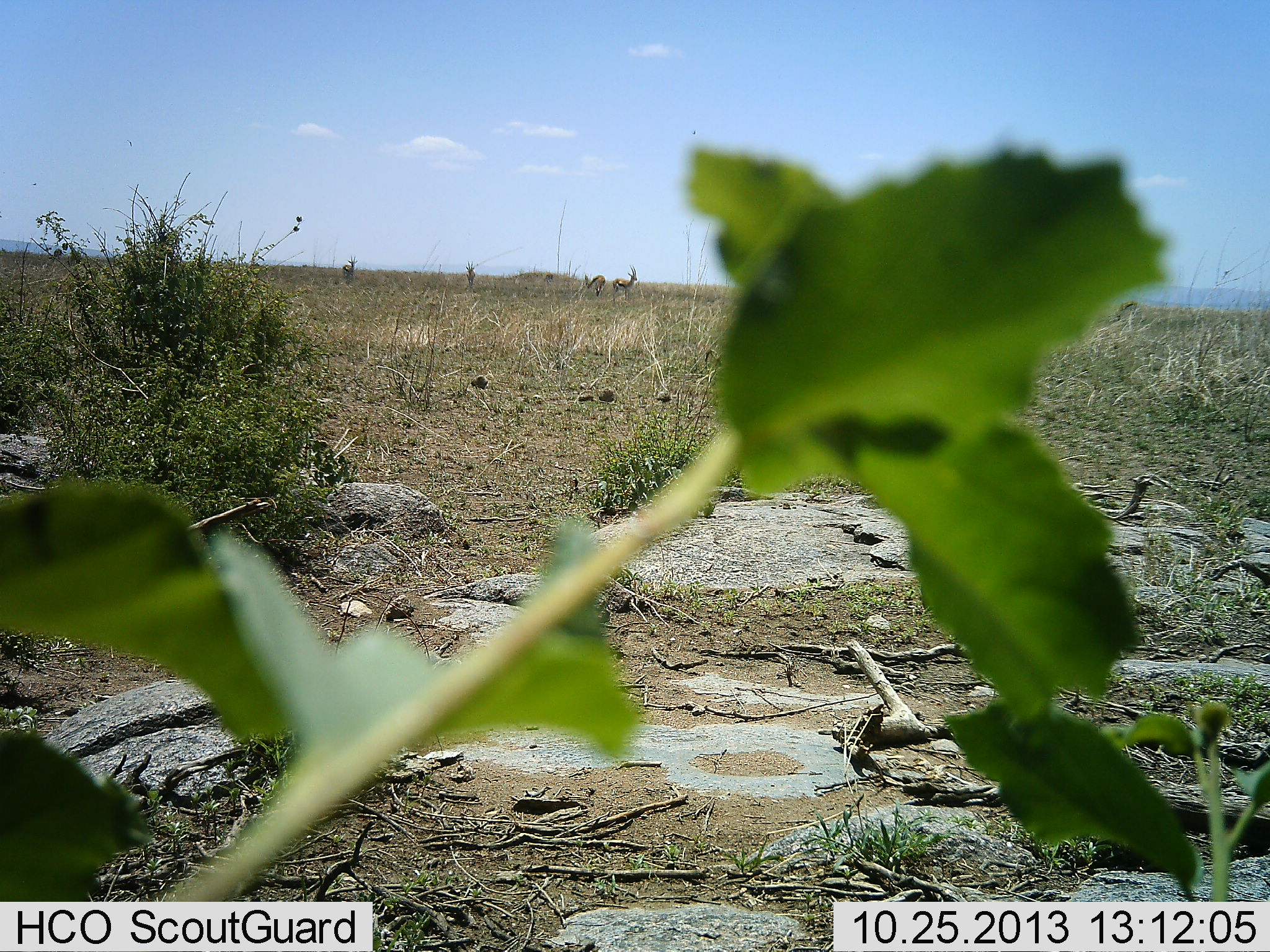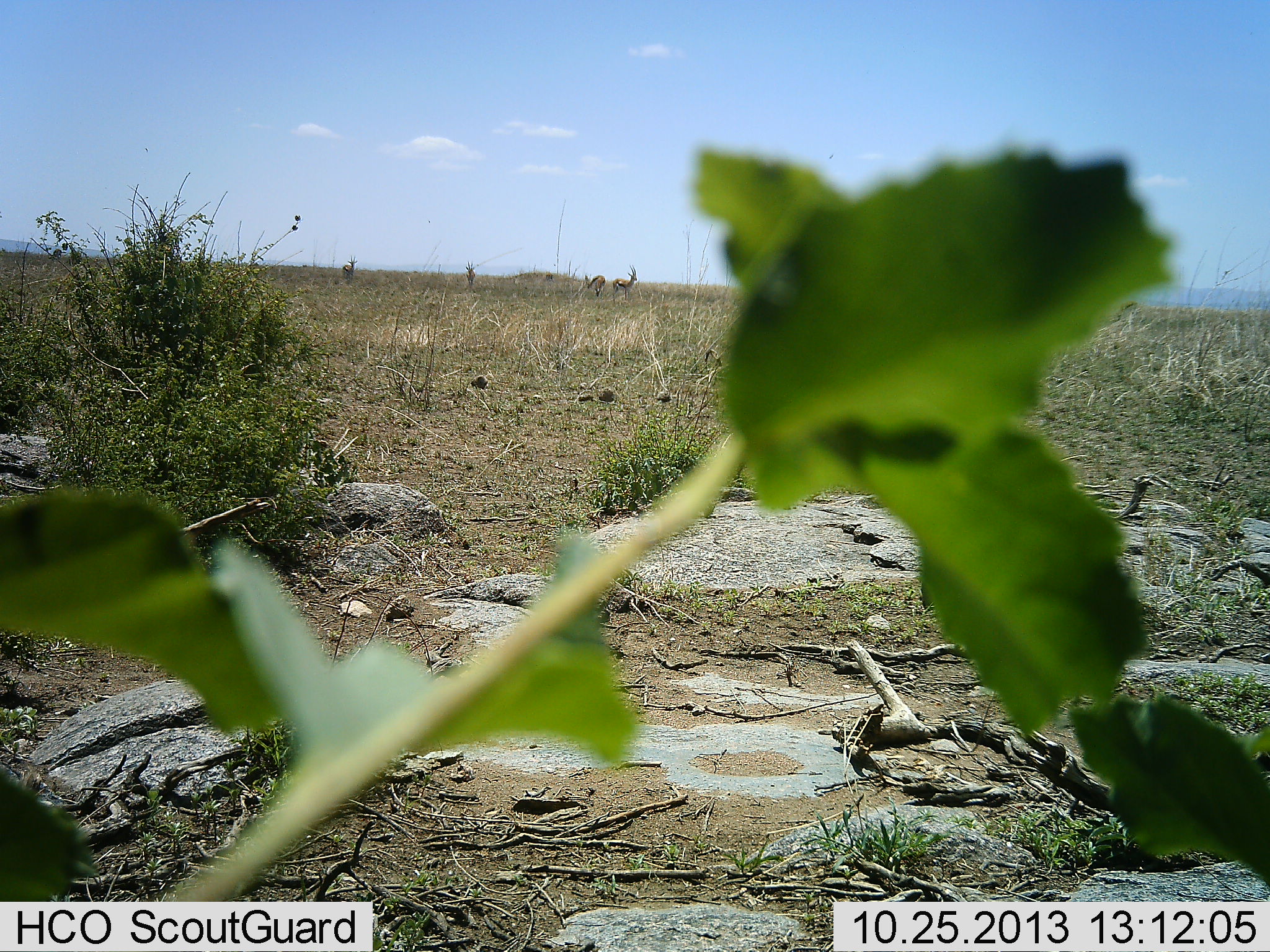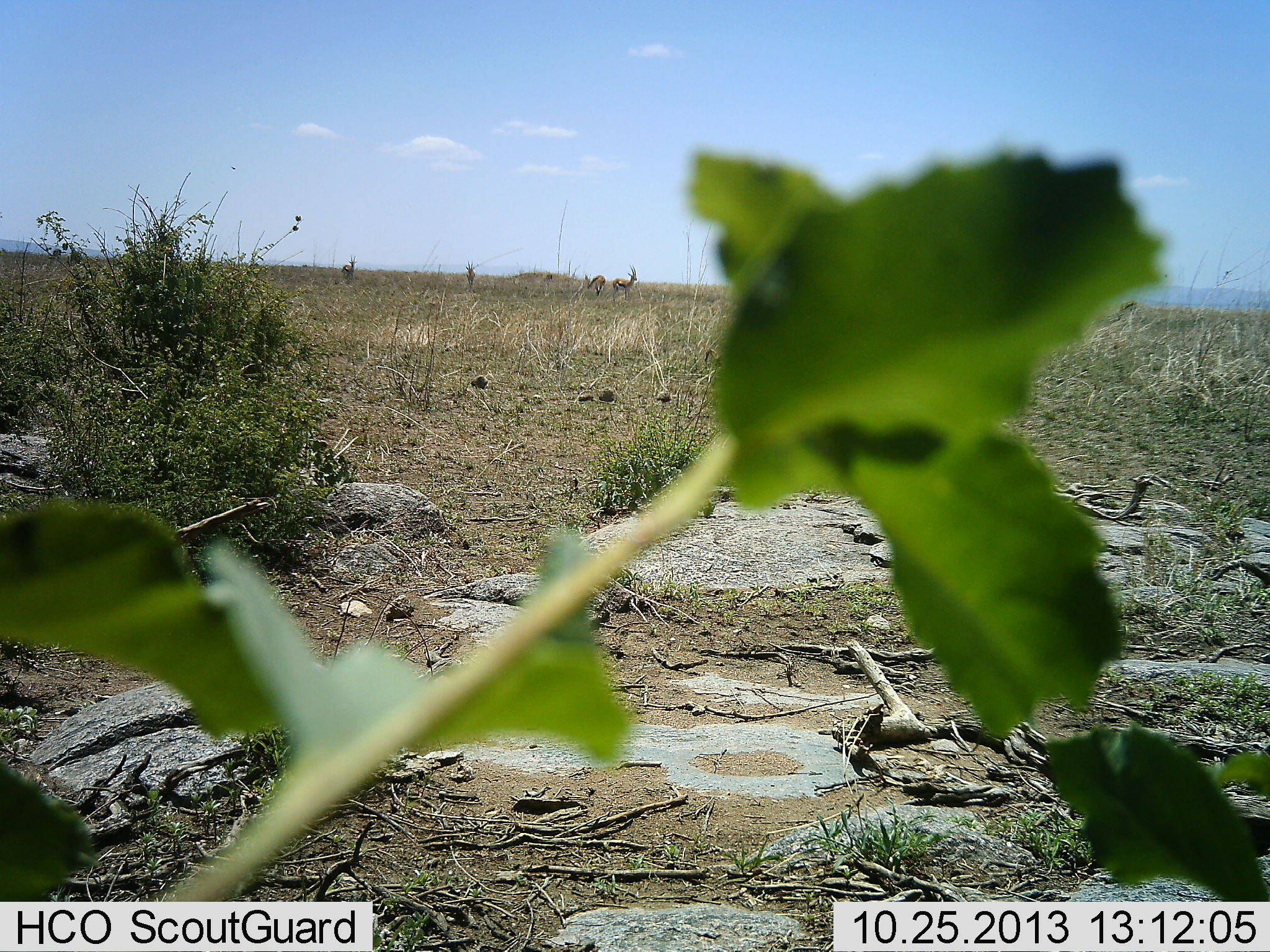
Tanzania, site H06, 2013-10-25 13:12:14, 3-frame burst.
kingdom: Animalia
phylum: Chordata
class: Mammalia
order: Artiodactyla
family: Bovidae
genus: Eudorcas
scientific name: Eudorcas thomsonii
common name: thomson's gazelle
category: gazellethomsons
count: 4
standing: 100%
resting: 0%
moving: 0%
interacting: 10%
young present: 0%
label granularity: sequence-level